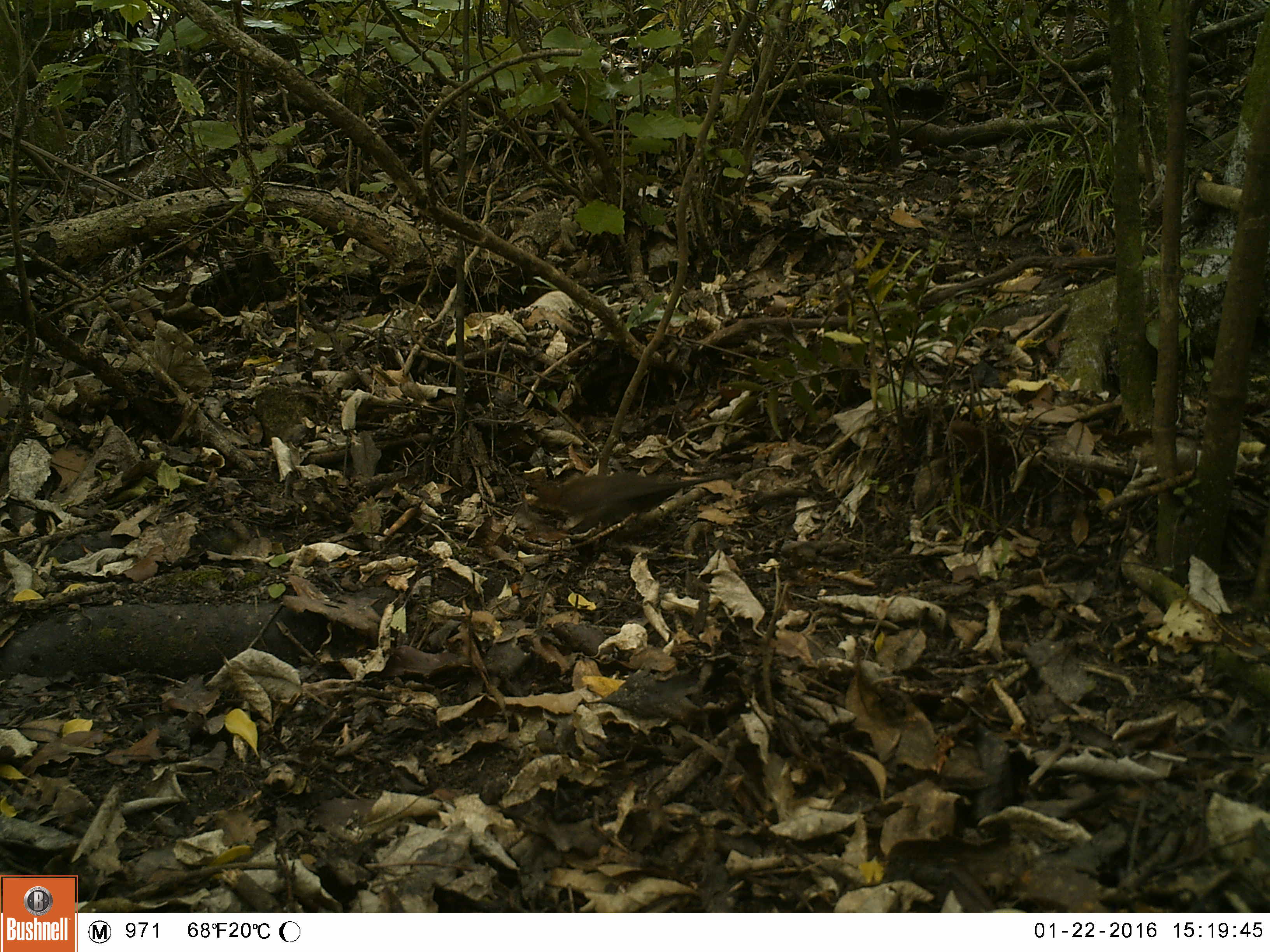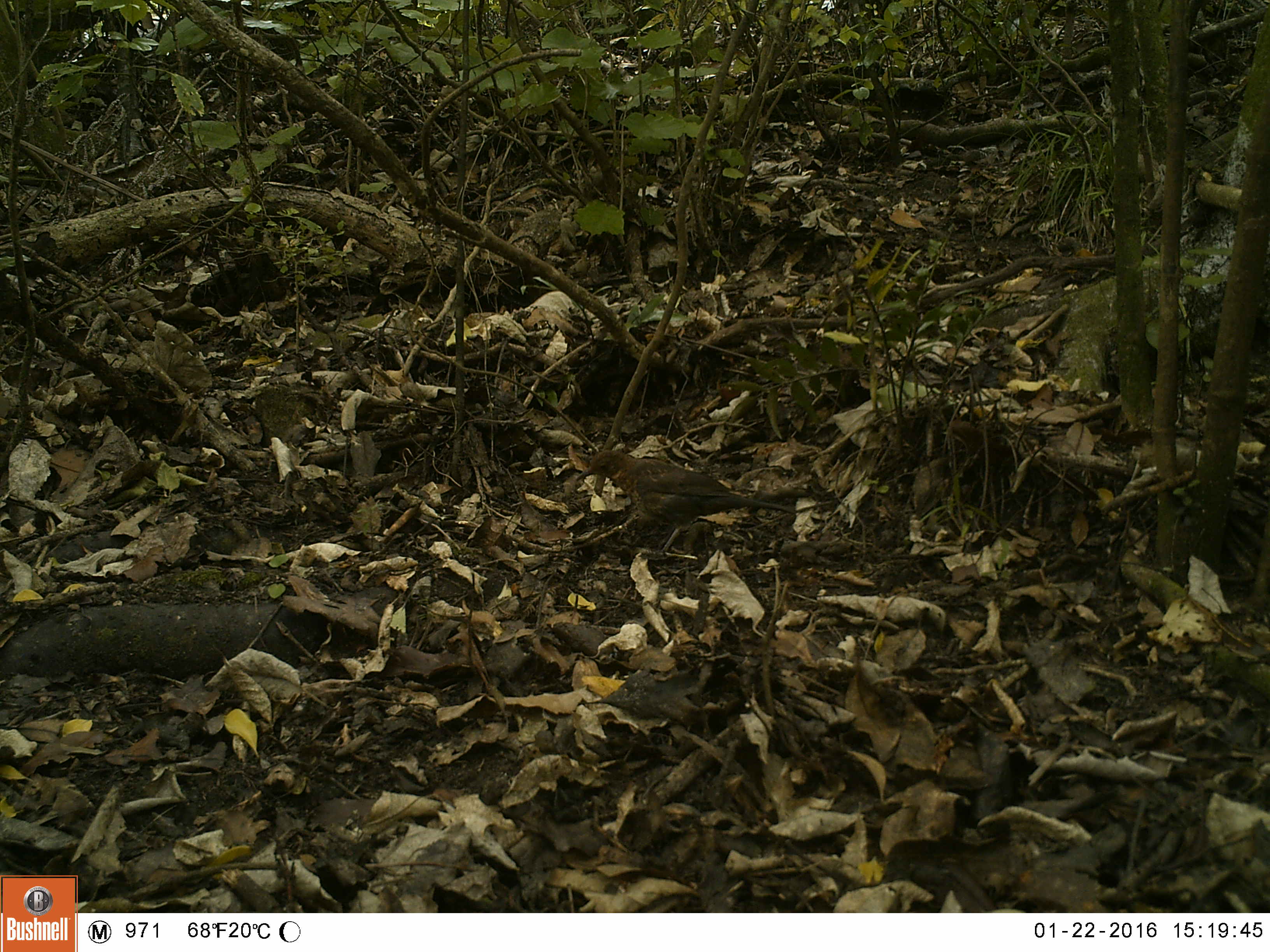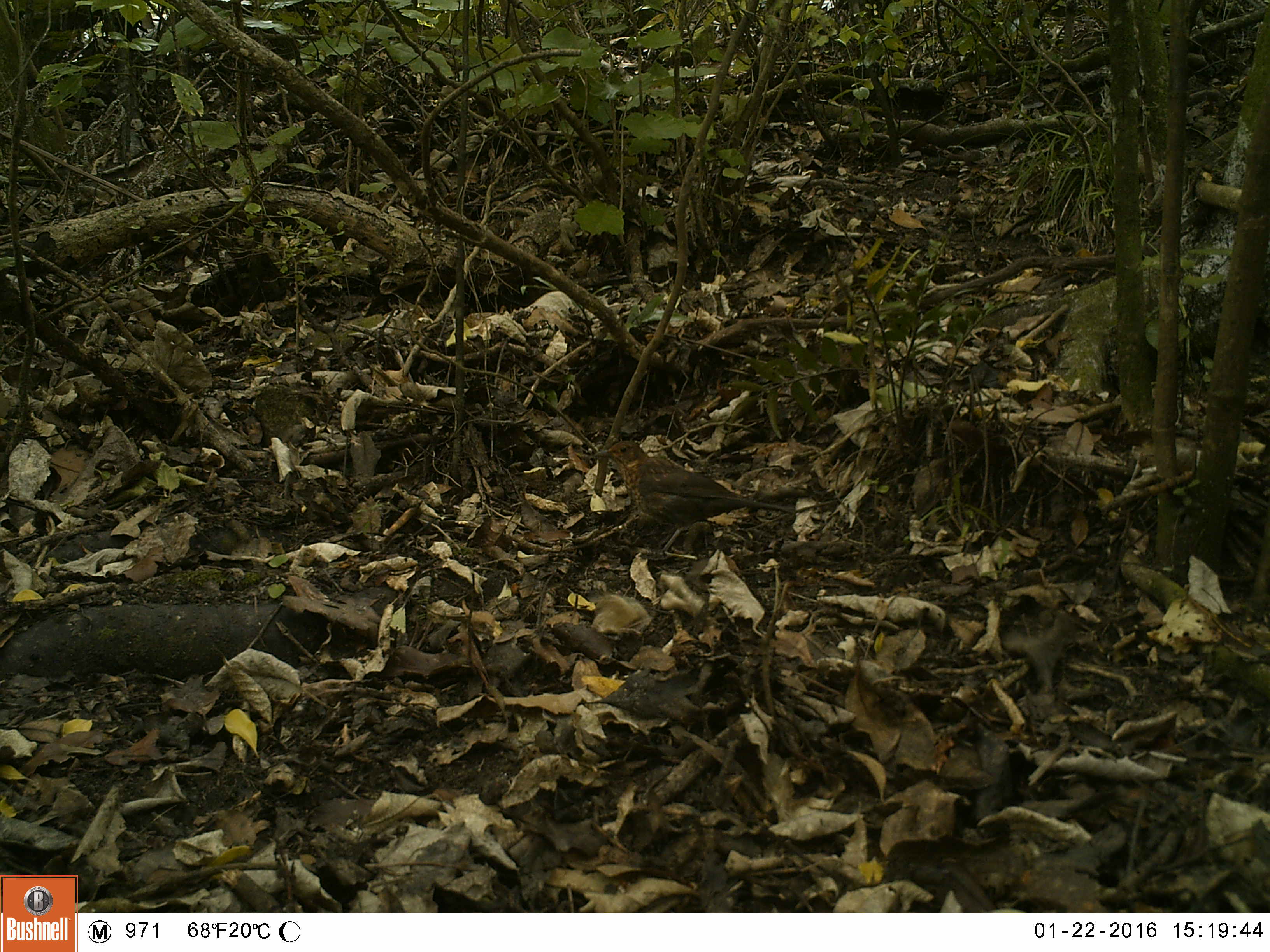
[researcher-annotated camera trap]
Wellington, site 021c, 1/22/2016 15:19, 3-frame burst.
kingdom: Animalia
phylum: Chordata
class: Aves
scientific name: Aves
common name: bird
Bird (Aves).